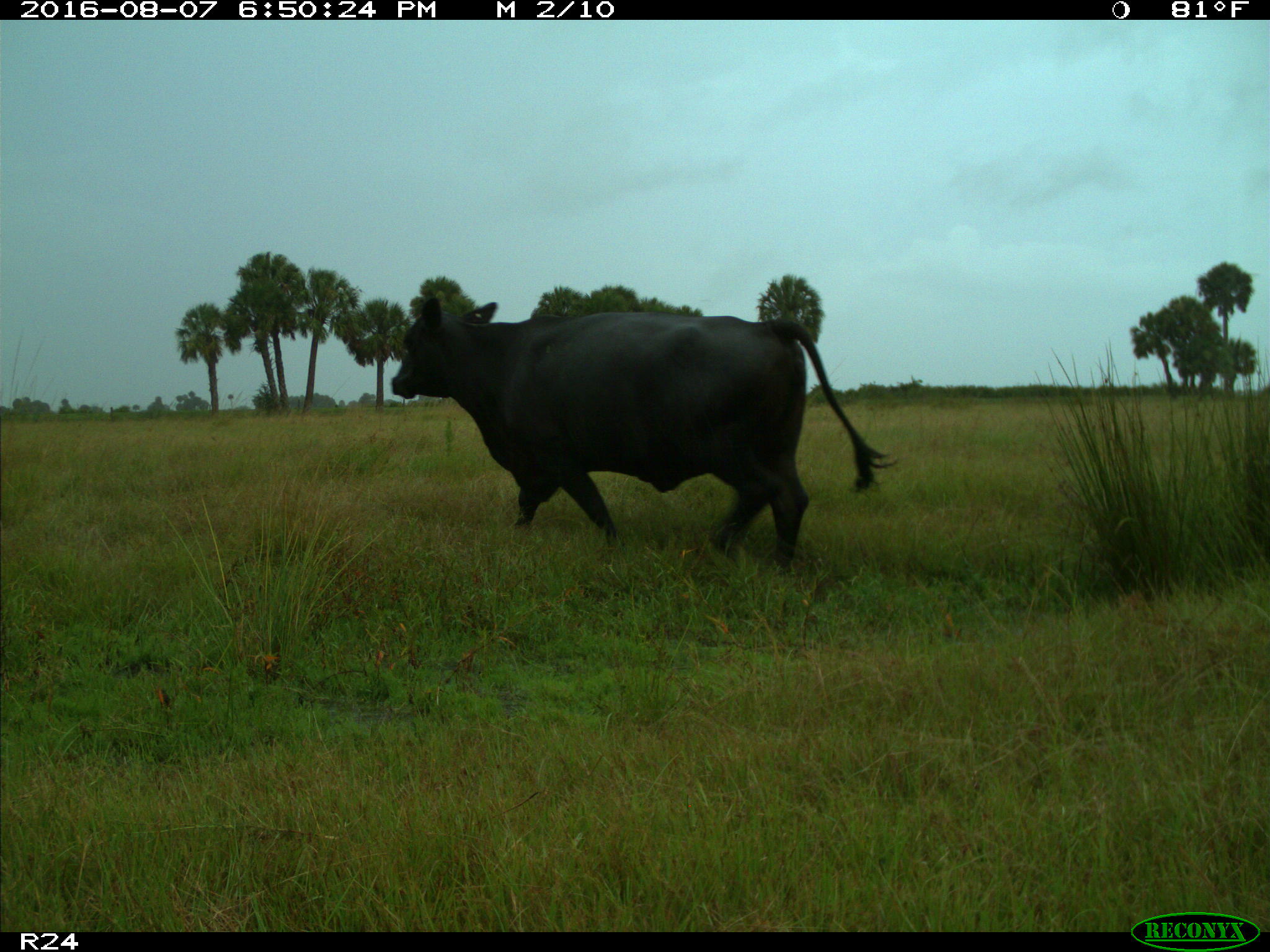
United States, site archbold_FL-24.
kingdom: Animalia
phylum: Chordata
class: Mammalia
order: Artiodactyla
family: Bovidae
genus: Bos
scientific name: Bos taurus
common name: domestic cow